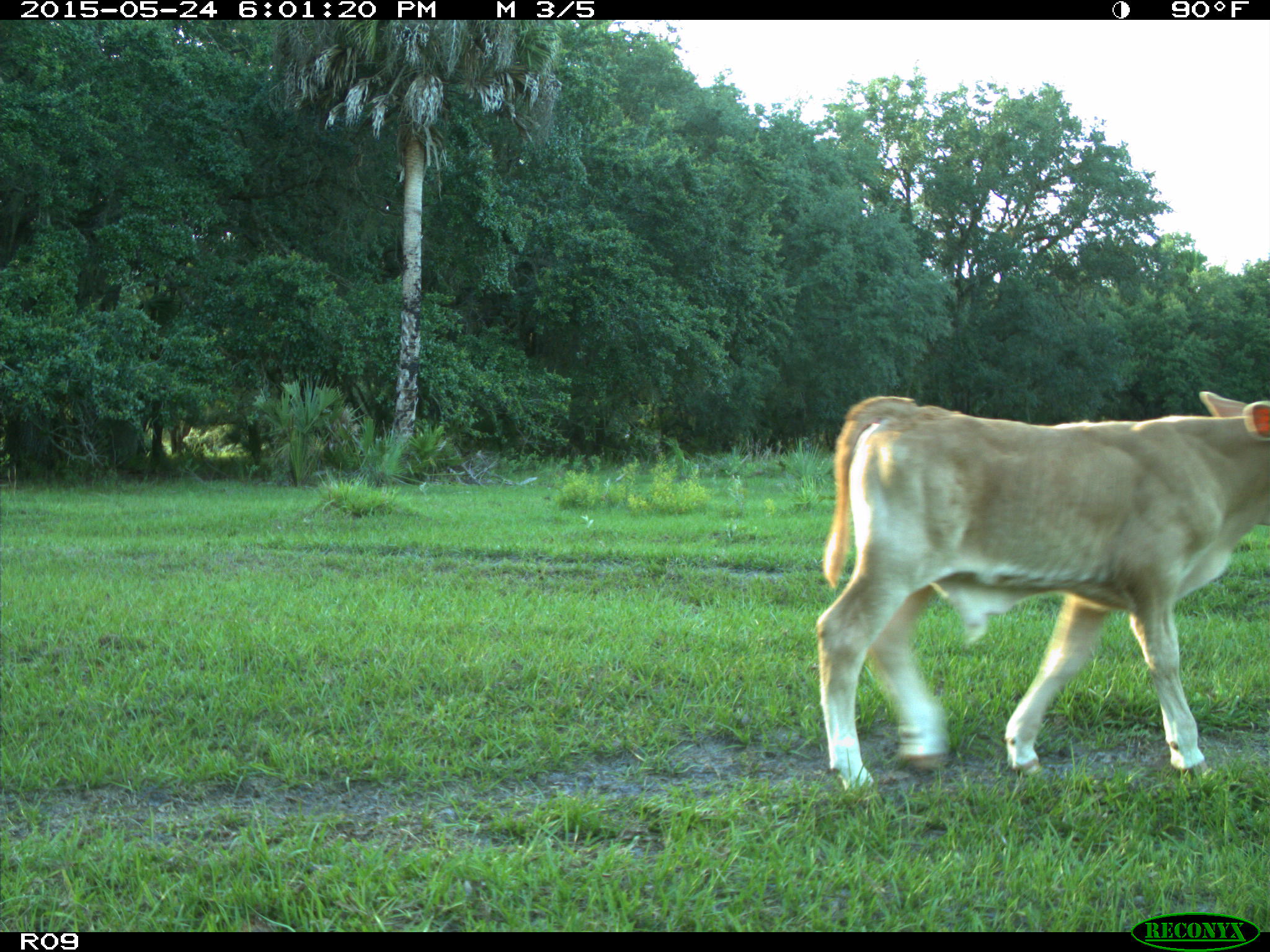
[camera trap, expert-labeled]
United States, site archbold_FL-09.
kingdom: Animalia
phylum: Chordata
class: Mammalia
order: Artiodactyla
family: Bovidae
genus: Bos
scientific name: Bos taurus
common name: domestic cow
Bos taurus (domestic cow).